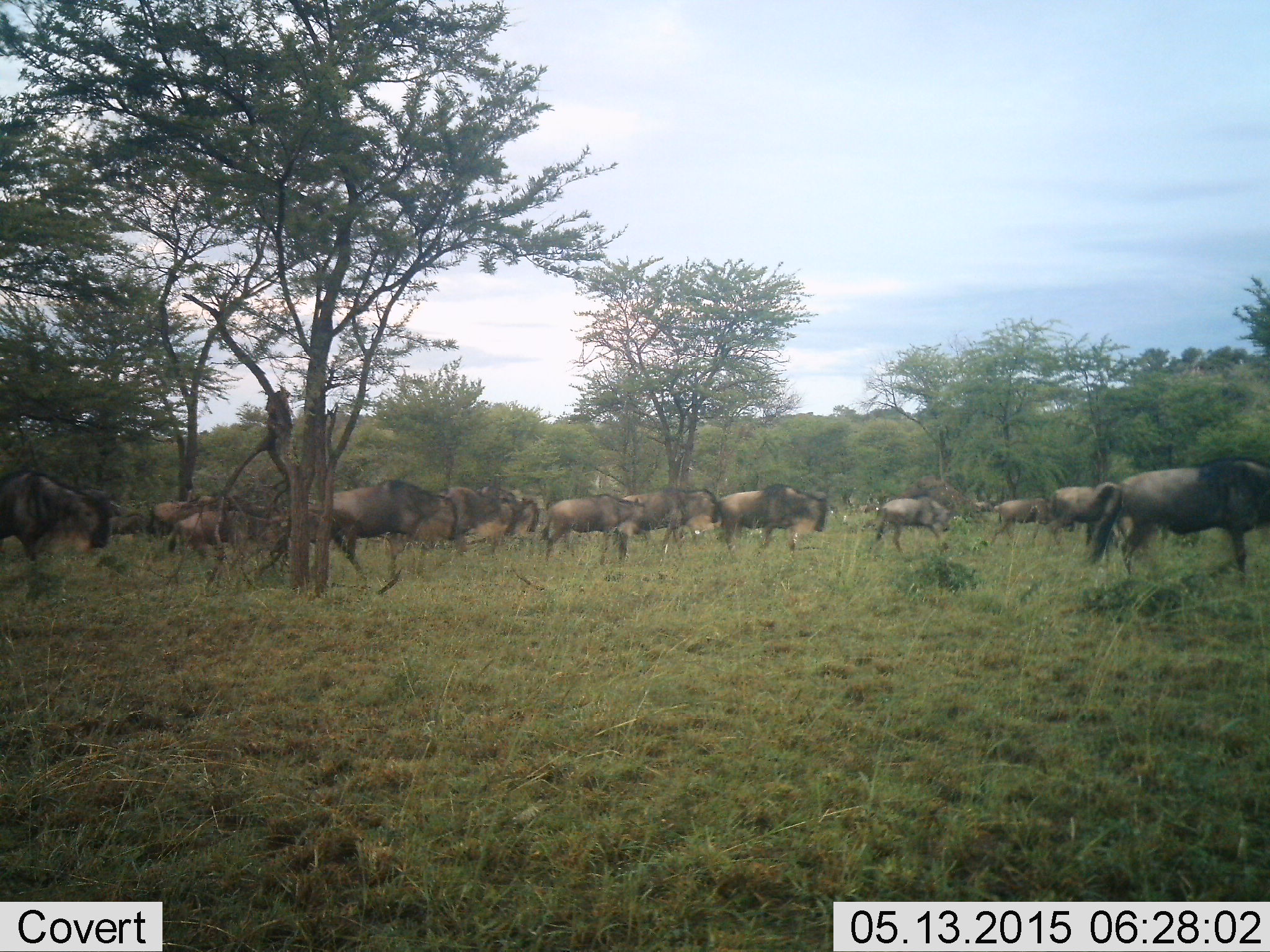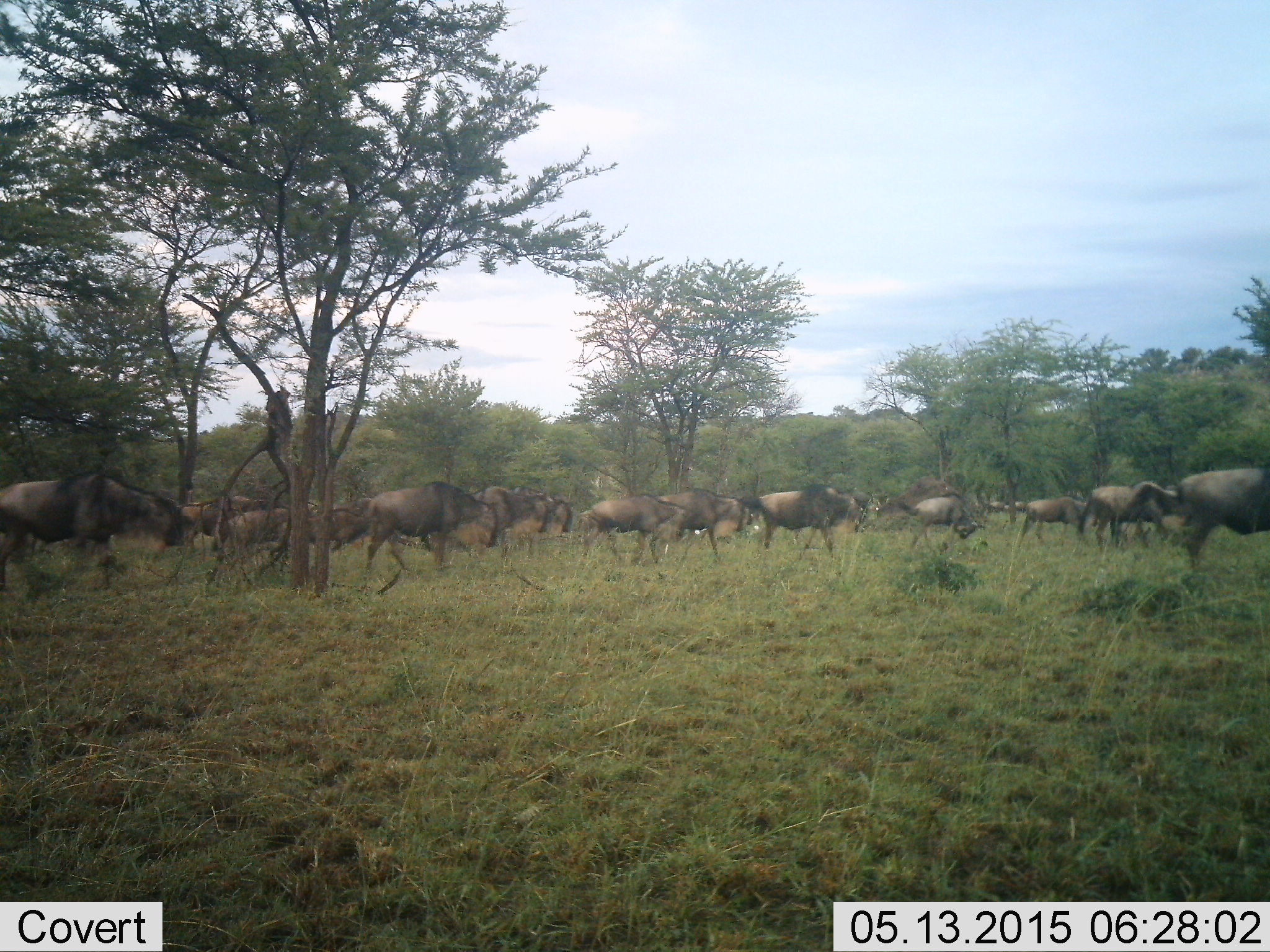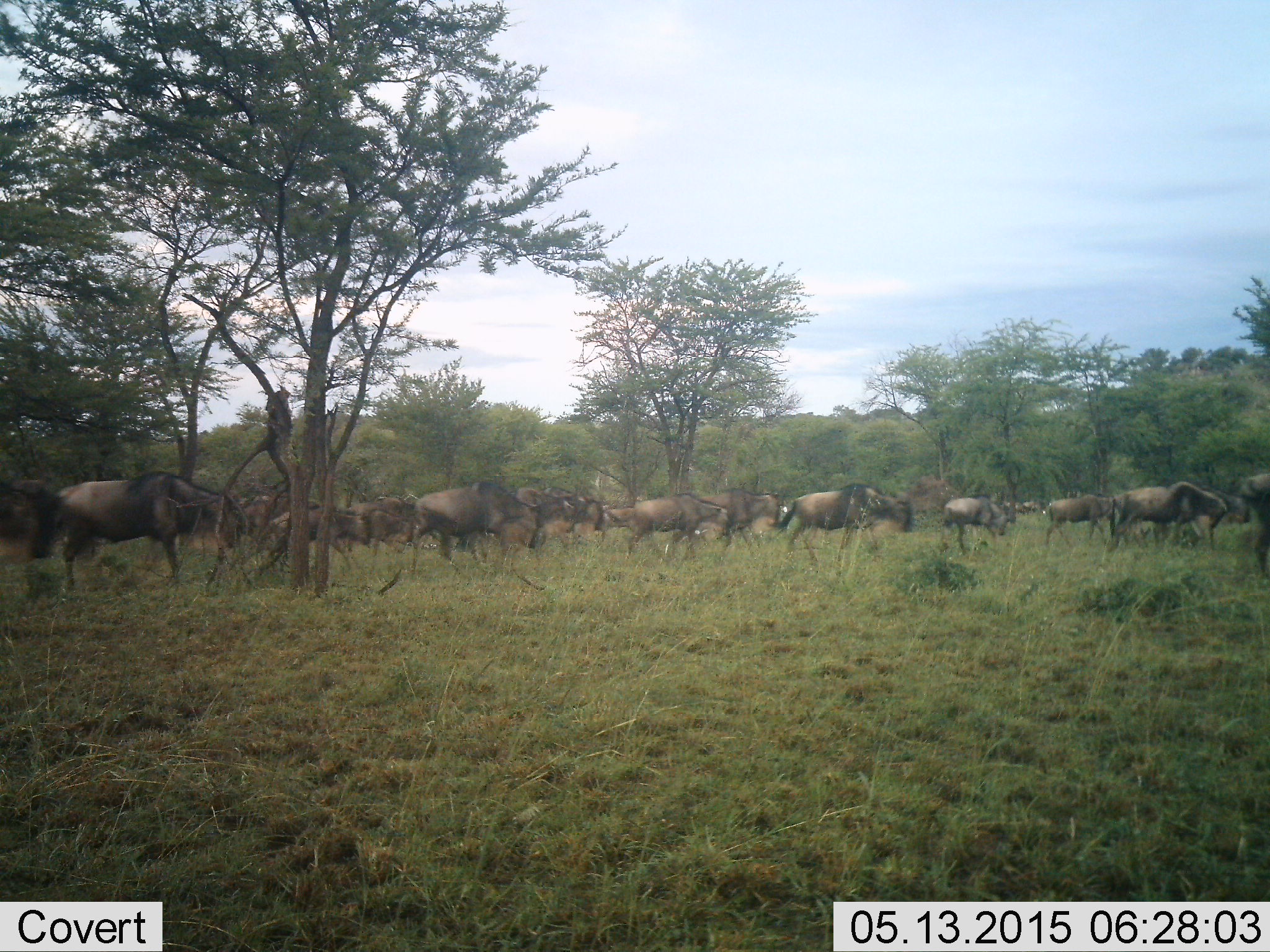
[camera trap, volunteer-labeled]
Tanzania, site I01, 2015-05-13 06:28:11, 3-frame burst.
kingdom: Animalia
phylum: Chordata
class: Mammalia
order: Artiodactyla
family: Bovidae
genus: Connochaetes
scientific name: Connochaetes taurinus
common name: blue wildebeest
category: wildebeest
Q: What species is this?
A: Wildebeest (blue wildebeest) (Connochaetes taurinus).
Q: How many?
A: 11-50.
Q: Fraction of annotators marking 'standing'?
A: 0%.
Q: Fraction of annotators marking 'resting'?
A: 0%.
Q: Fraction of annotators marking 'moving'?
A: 100%.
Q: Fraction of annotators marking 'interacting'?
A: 0%.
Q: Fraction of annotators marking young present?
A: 0%.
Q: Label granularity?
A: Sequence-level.